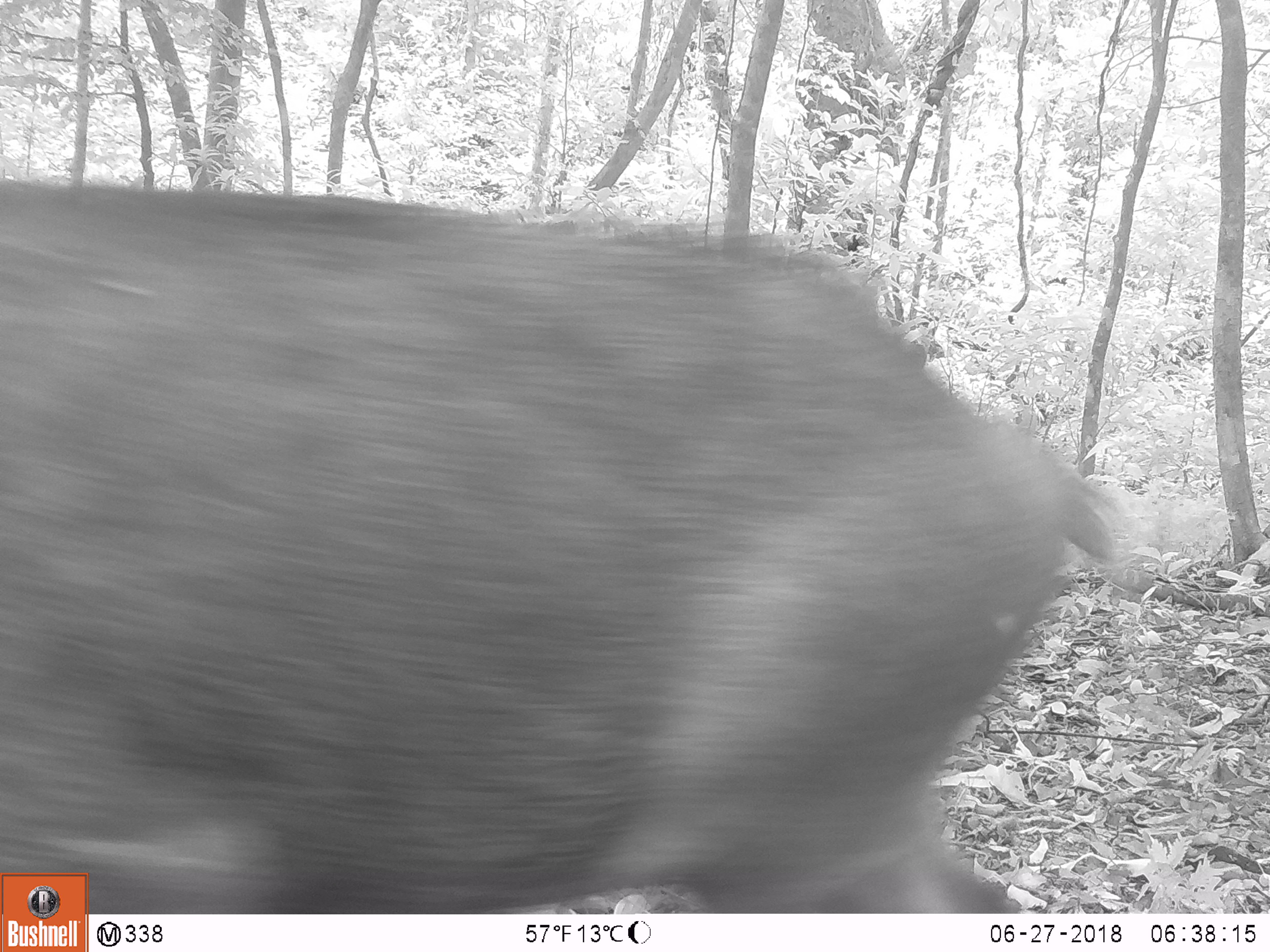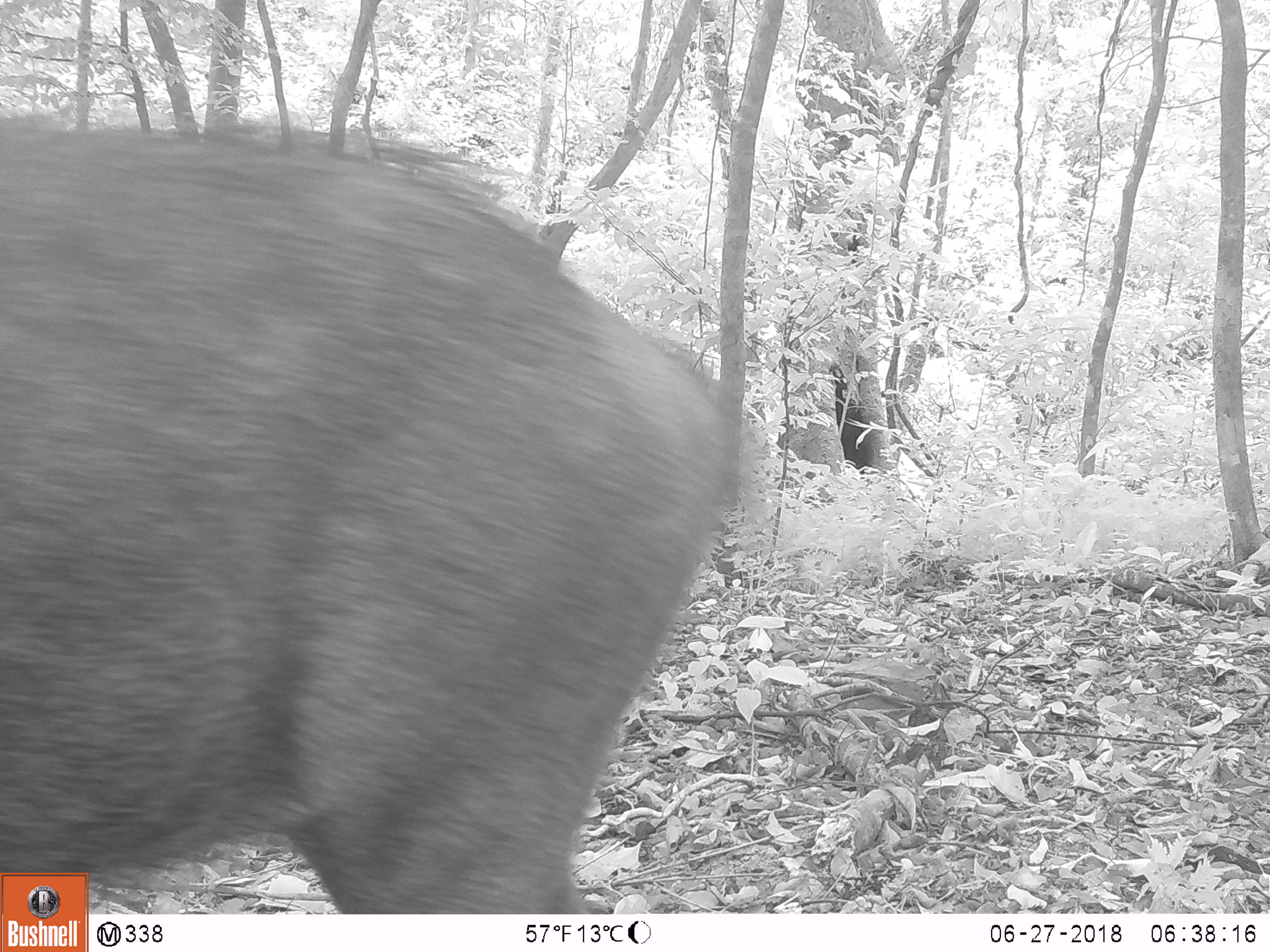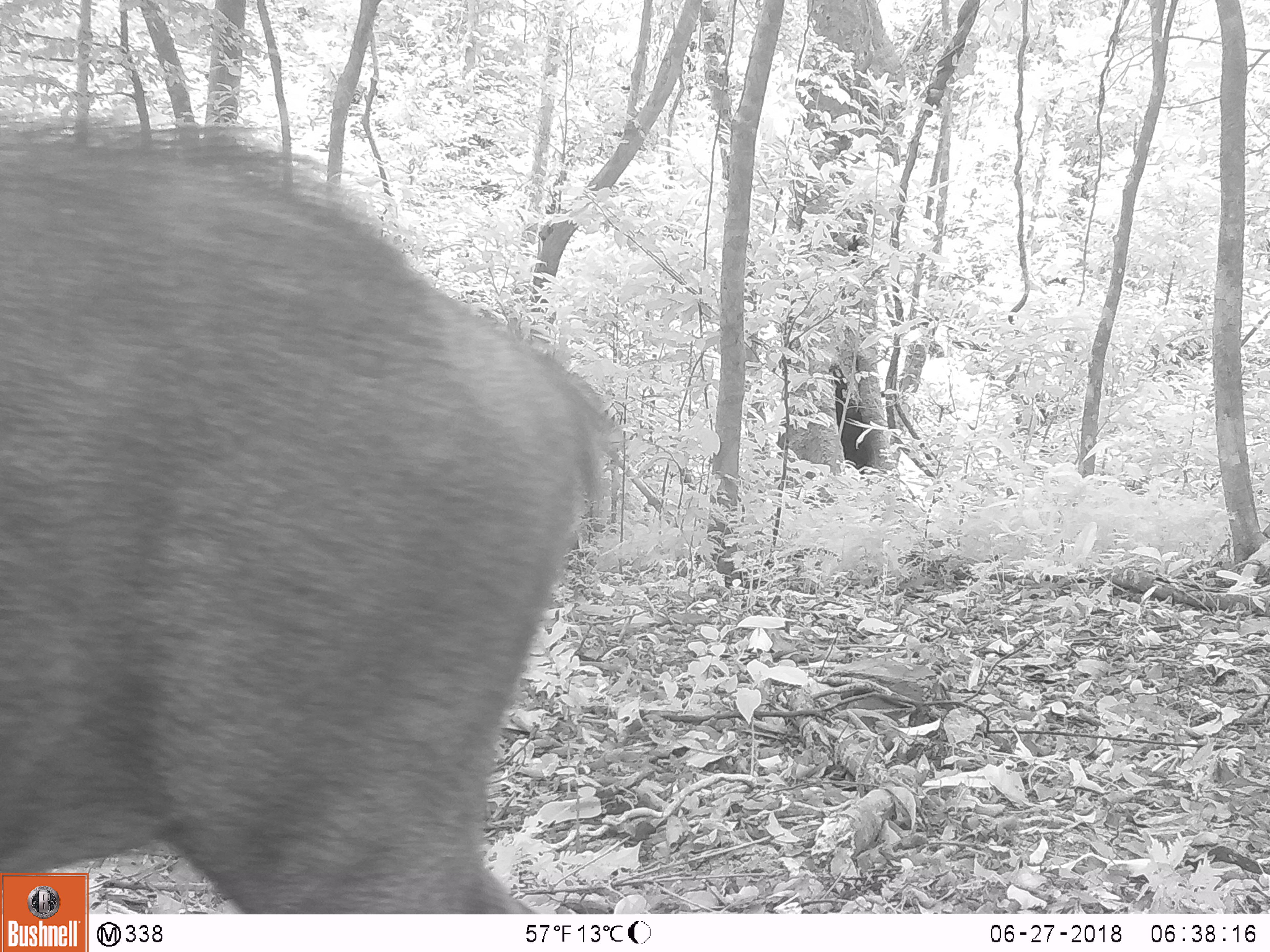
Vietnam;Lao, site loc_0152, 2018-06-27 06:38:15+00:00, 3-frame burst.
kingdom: Animalia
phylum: Chordata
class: Mammalia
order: Artiodactyla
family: Suidae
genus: Sus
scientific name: Sus scrofa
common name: eurasian wild pig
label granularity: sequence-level